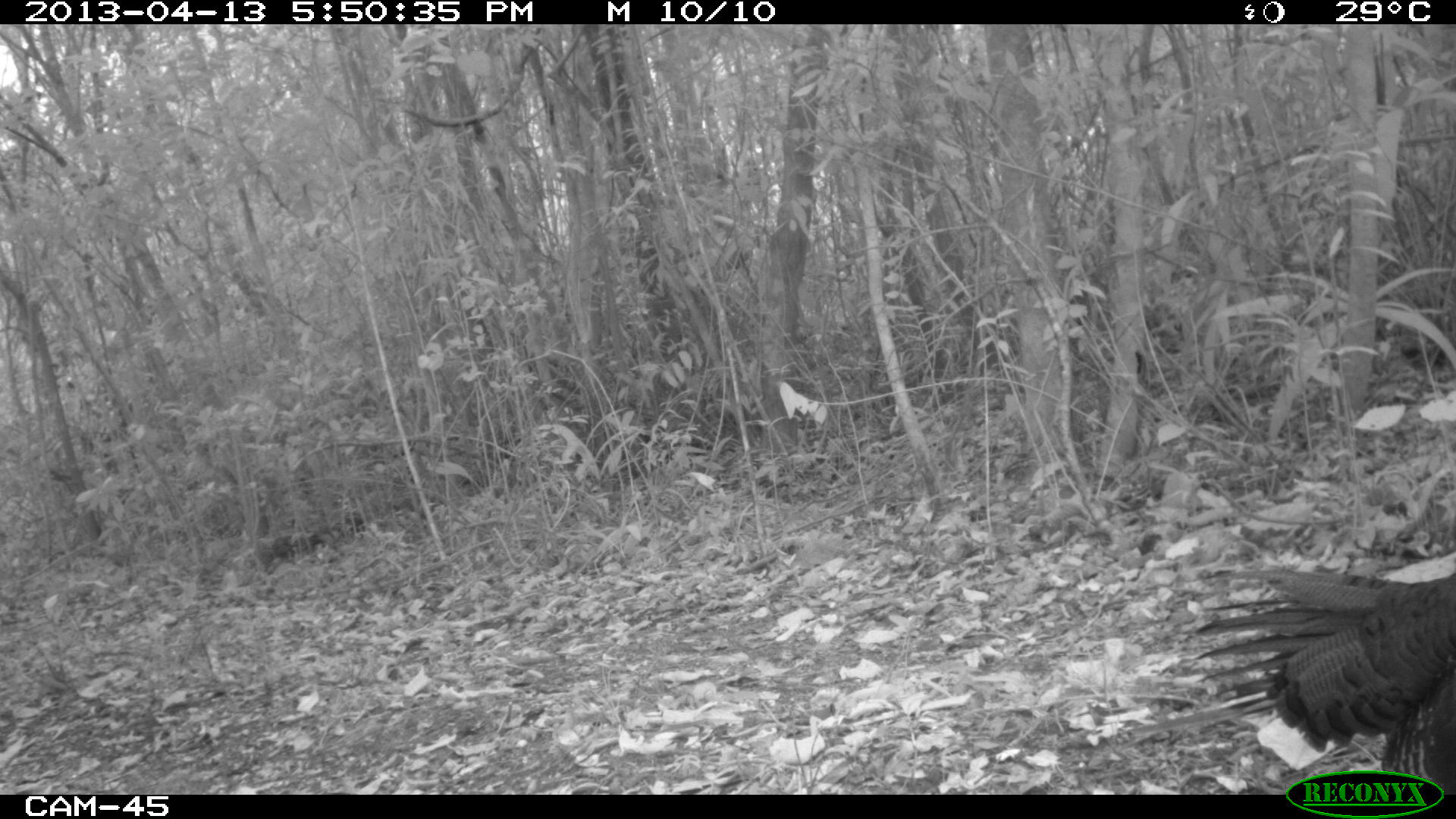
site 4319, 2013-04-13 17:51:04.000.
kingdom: Animalia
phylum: Chordata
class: Aves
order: Galliformes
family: Phasianidae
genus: Meleagris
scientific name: Meleagris ocellata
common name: ocellated turkey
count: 1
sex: female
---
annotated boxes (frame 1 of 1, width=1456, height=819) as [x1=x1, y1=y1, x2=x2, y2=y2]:
meleagris ocellata: [x1=1128, y1=564, x2=1456, y2=793]